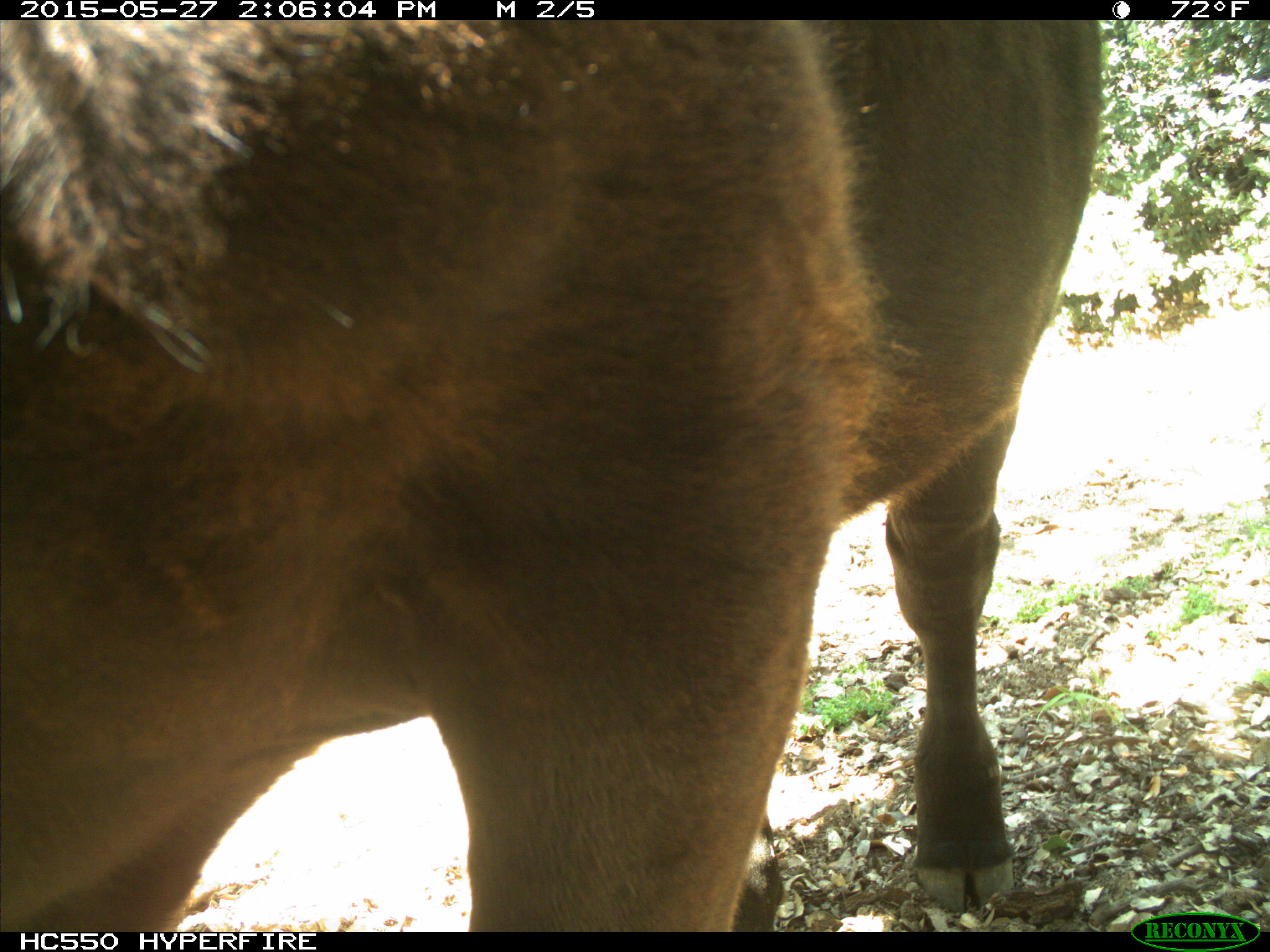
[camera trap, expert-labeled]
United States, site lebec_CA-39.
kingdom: Animalia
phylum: Chordata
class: Mammalia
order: Artiodactyla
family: Bovidae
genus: Bos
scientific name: Bos taurus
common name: domestic cow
Bos taurus (domestic cow).